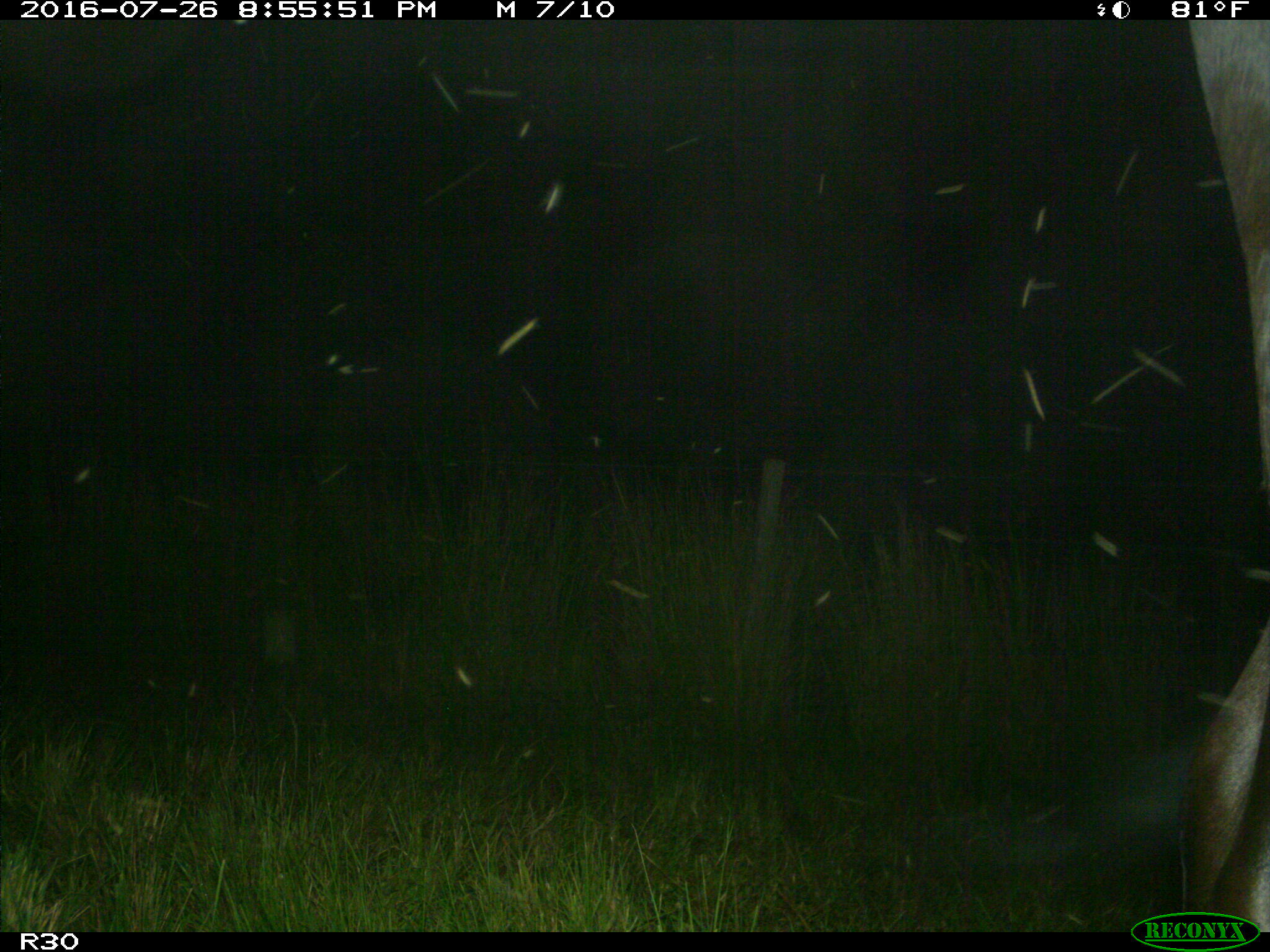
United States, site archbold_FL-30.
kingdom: Animalia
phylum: Chordata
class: Mammalia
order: Artiodactyla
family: Bovidae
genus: Bos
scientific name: Bos taurus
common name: domestic cow